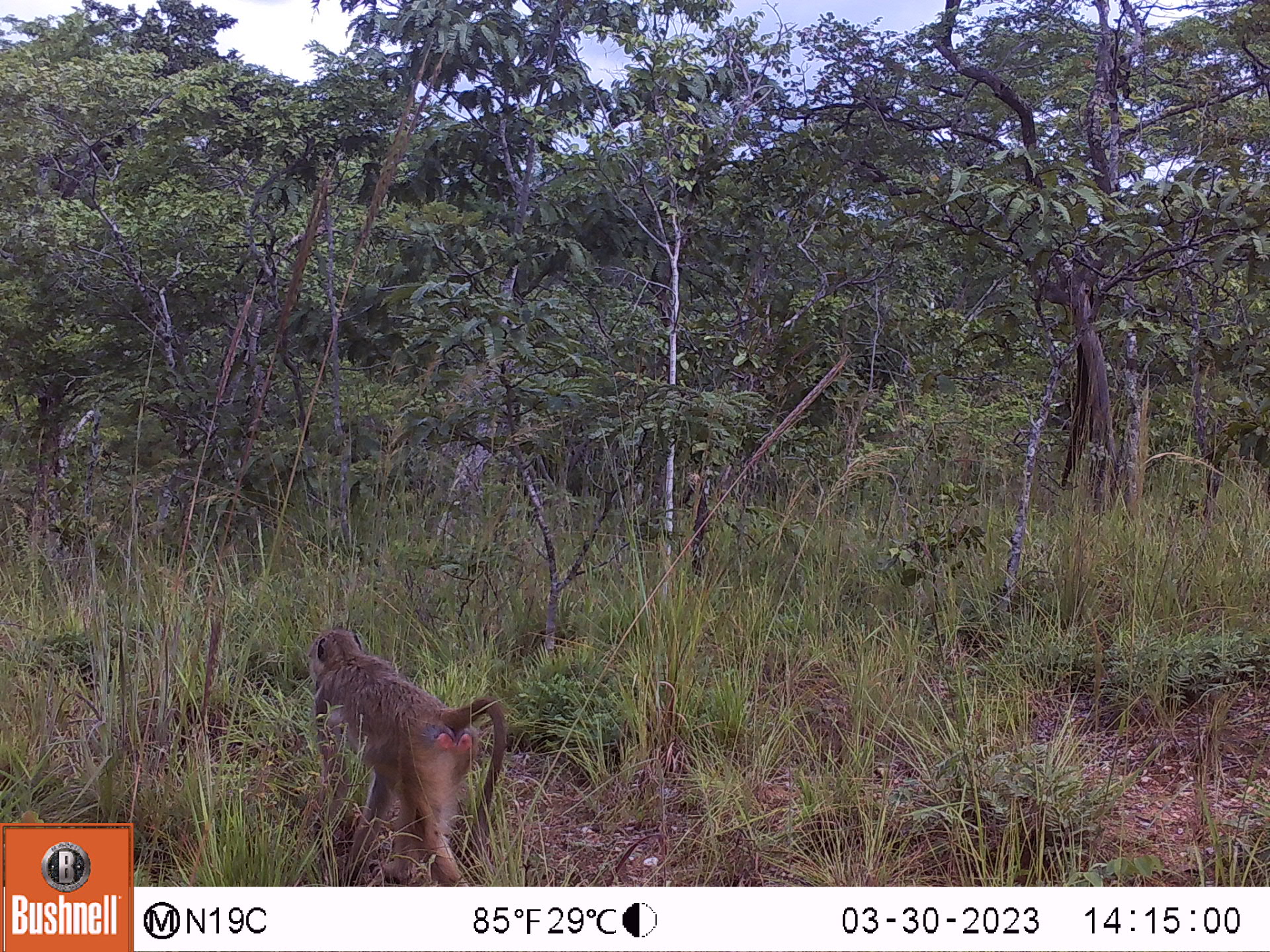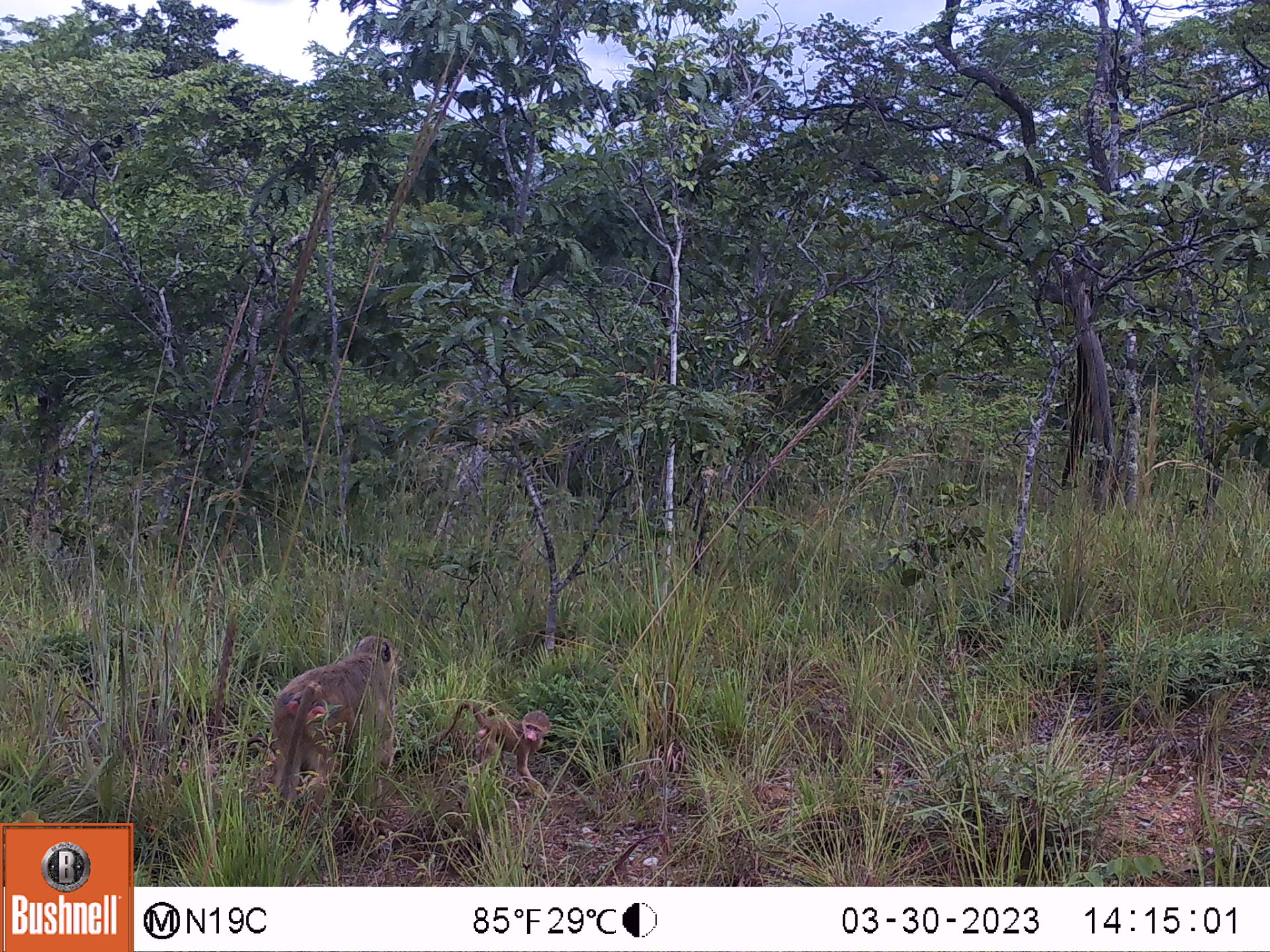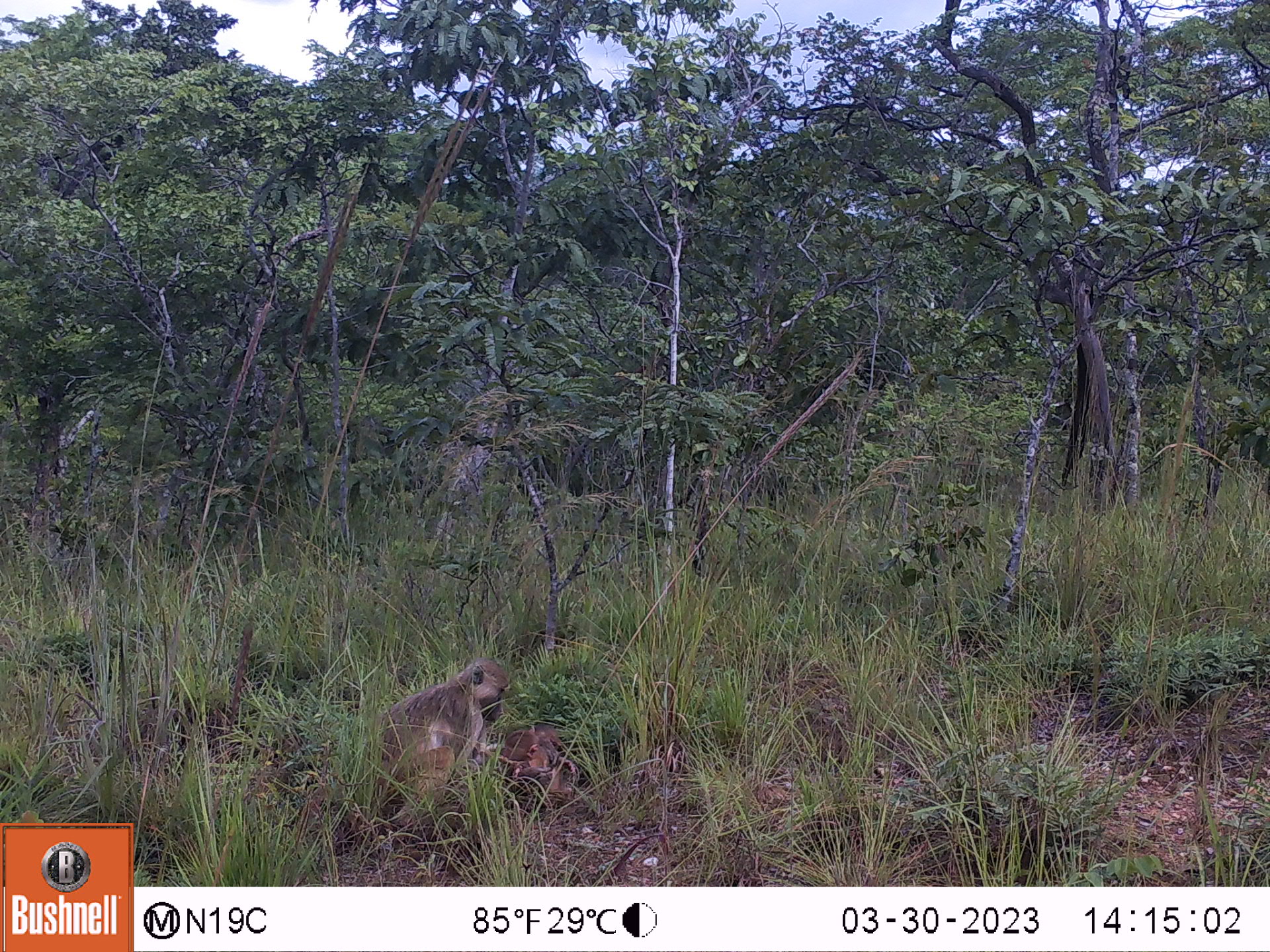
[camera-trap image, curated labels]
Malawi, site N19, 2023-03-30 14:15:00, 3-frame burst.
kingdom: Animalia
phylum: Chordata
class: Mammalia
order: Primates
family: Cercopithecidae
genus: Papio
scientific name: Papio cynocephalus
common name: yellow baboon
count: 1